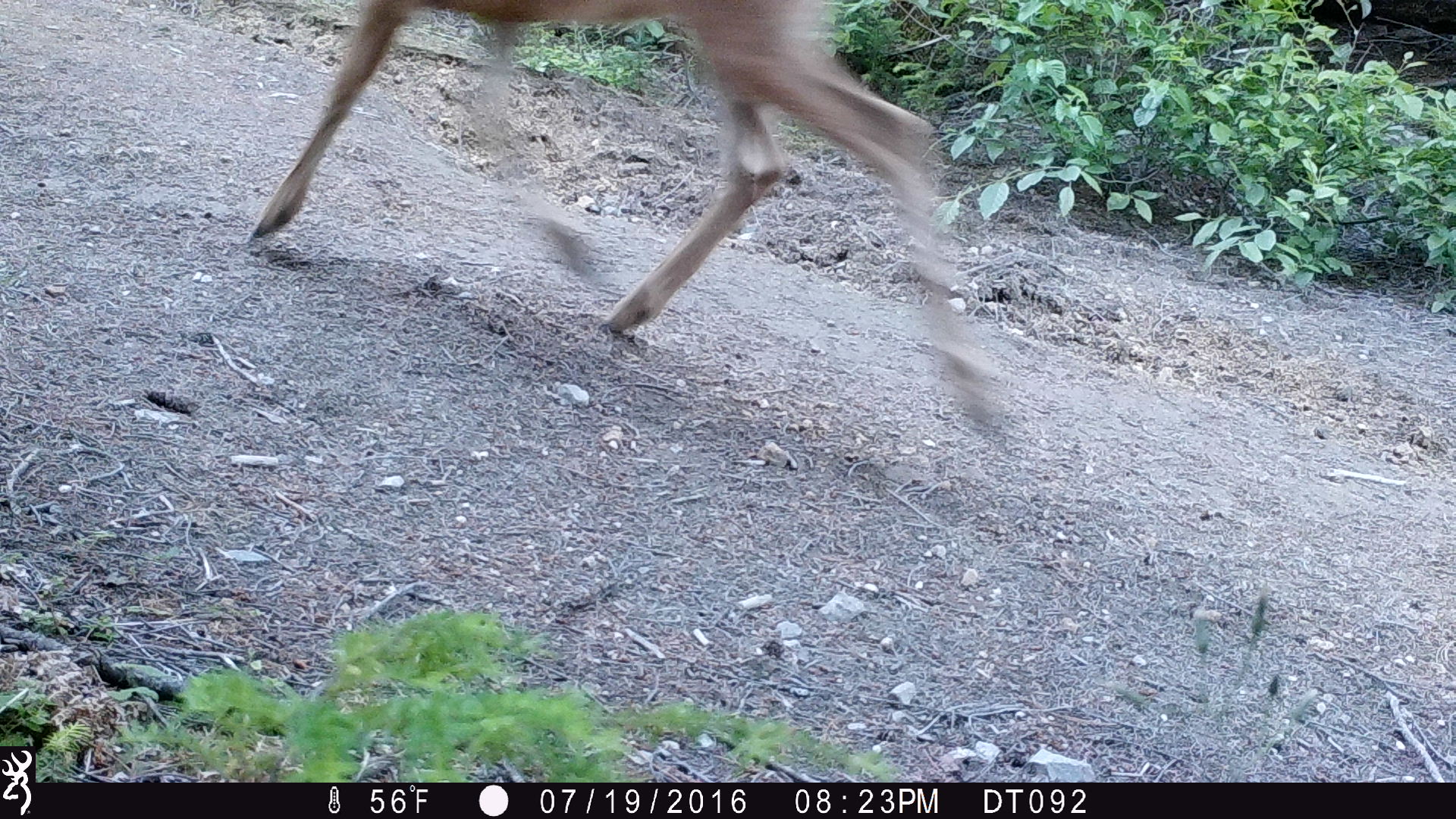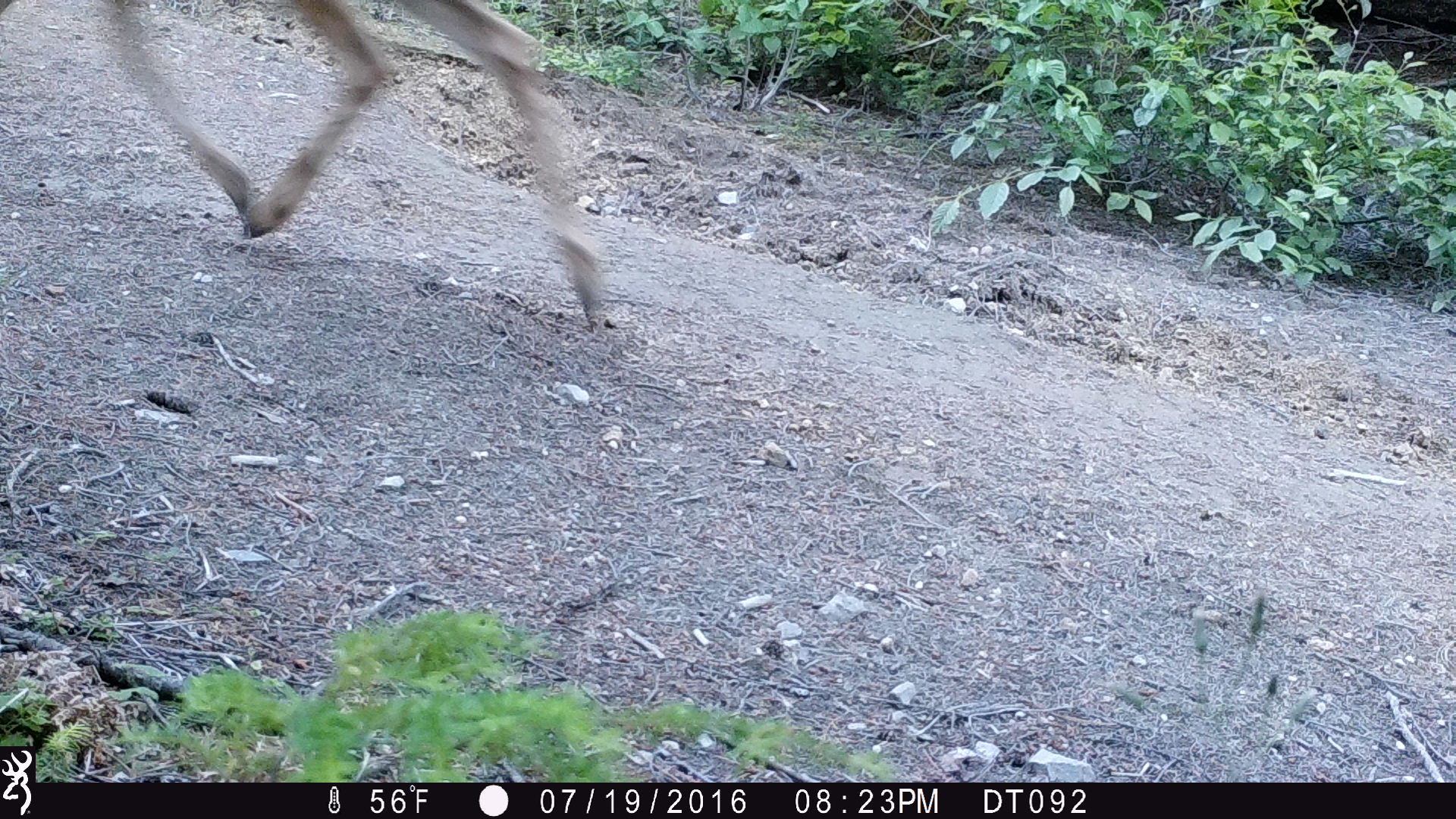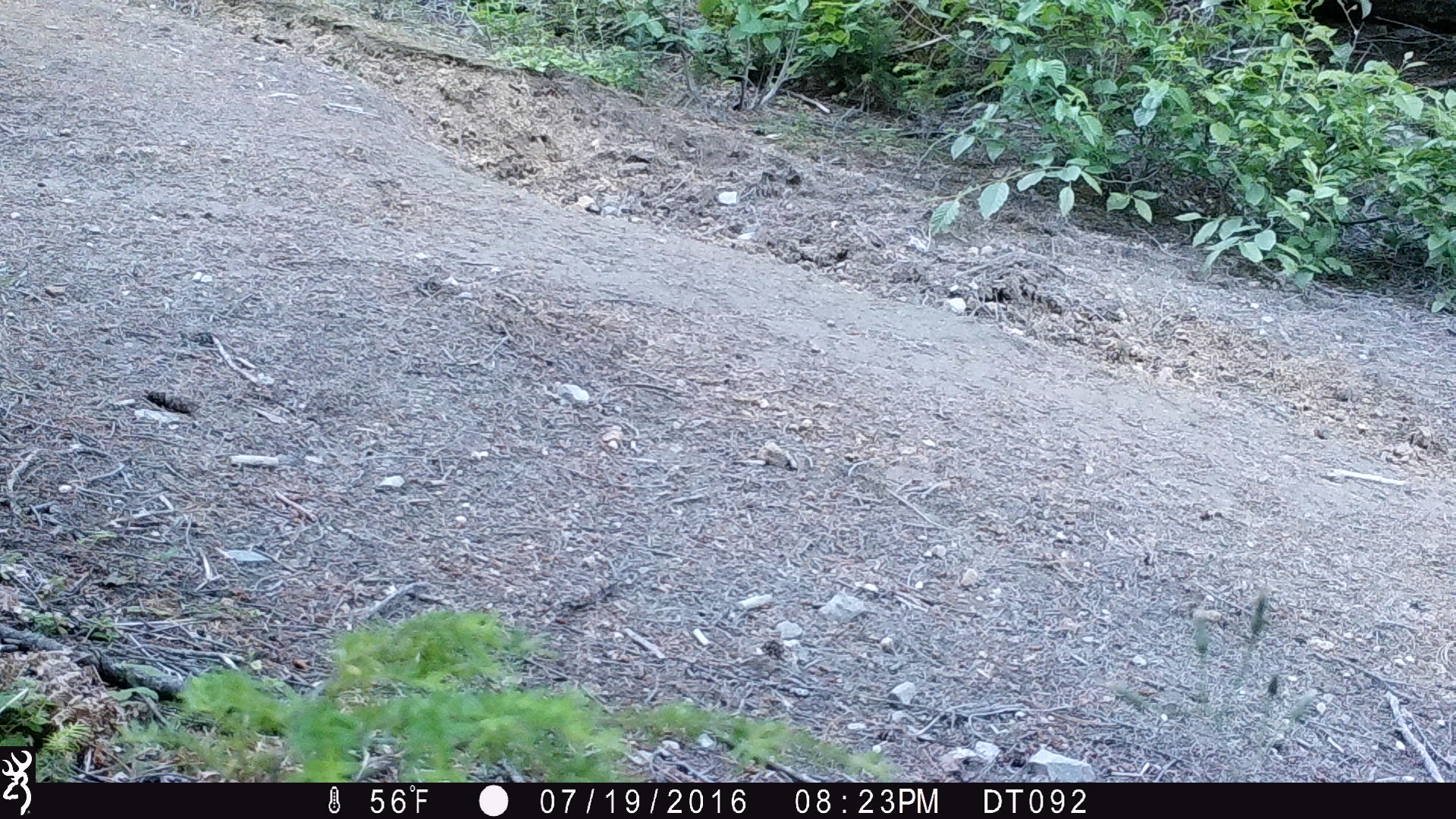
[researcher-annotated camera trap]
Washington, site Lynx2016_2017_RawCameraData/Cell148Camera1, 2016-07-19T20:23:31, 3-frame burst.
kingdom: Animalia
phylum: Chordata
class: Mammalia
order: Artiodactyla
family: Cervidae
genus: Odocoileus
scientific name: Odocoileus hemionus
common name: mule deer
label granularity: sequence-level